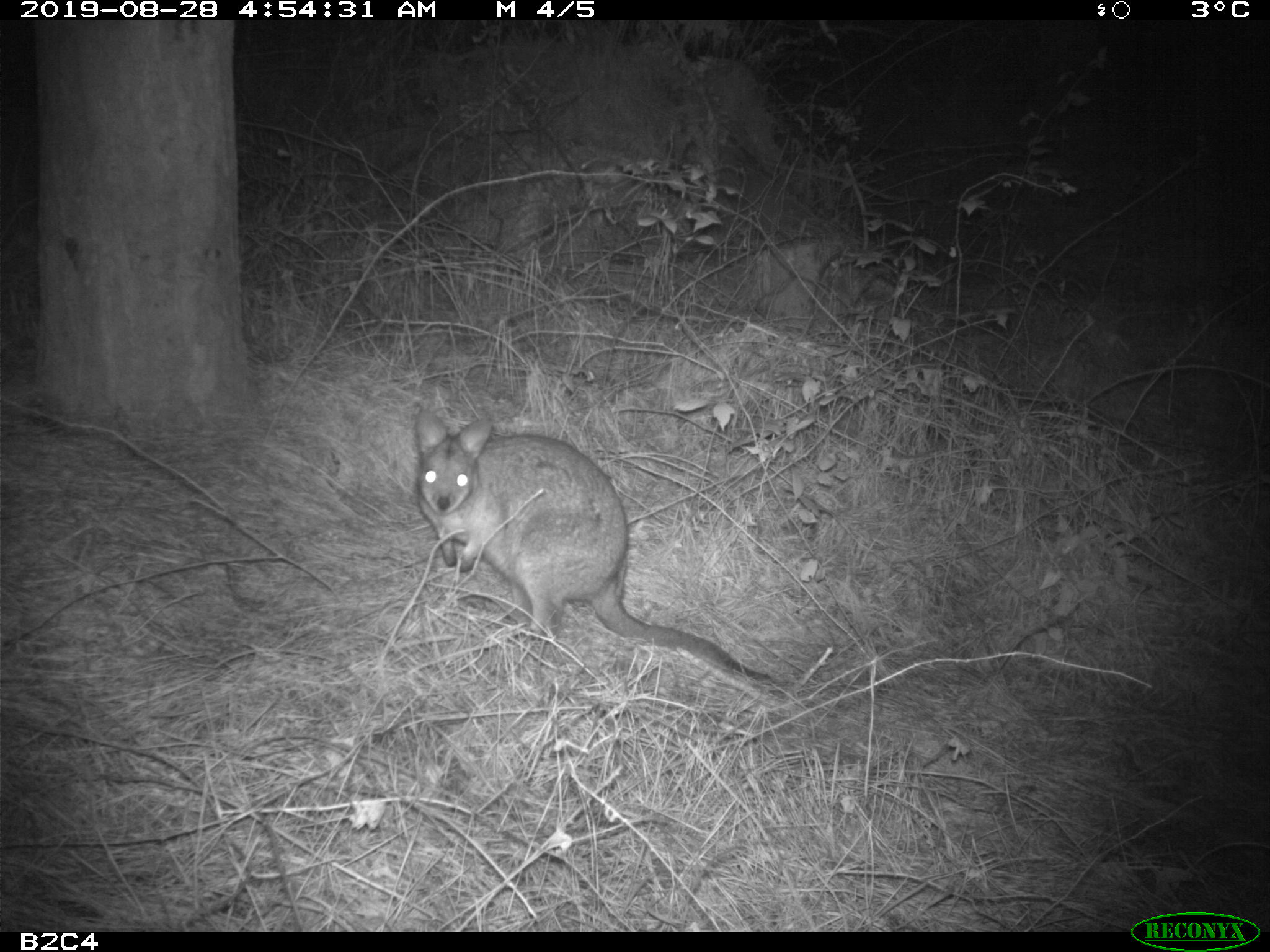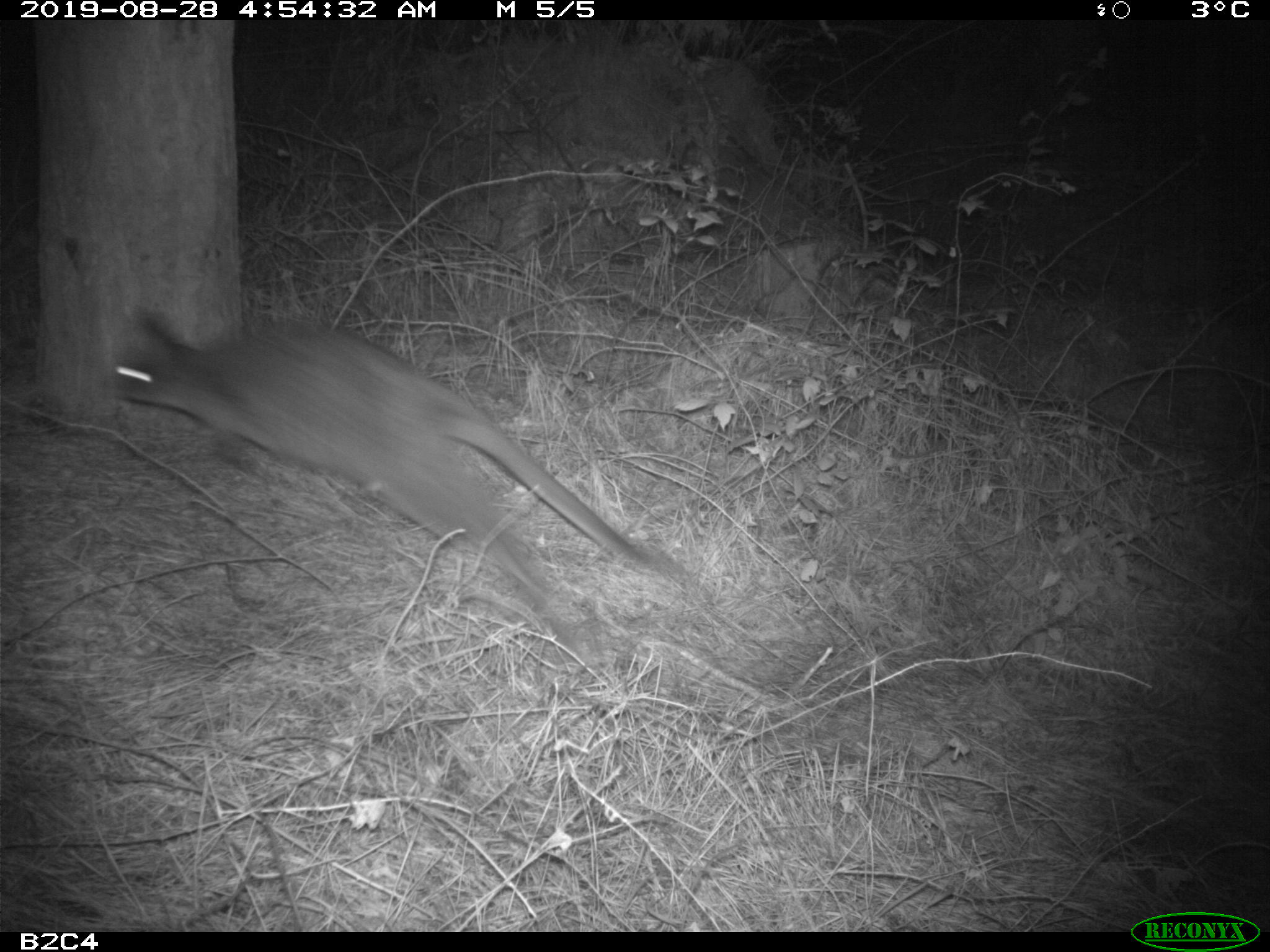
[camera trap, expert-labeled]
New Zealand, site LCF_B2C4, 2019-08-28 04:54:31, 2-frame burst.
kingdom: Animalia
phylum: Chordata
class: Mammalia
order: Diprotodontia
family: Macropodidae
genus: Notamacropus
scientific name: Notamacropus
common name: wallaby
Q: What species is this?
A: Wallaby (Notamacropus).